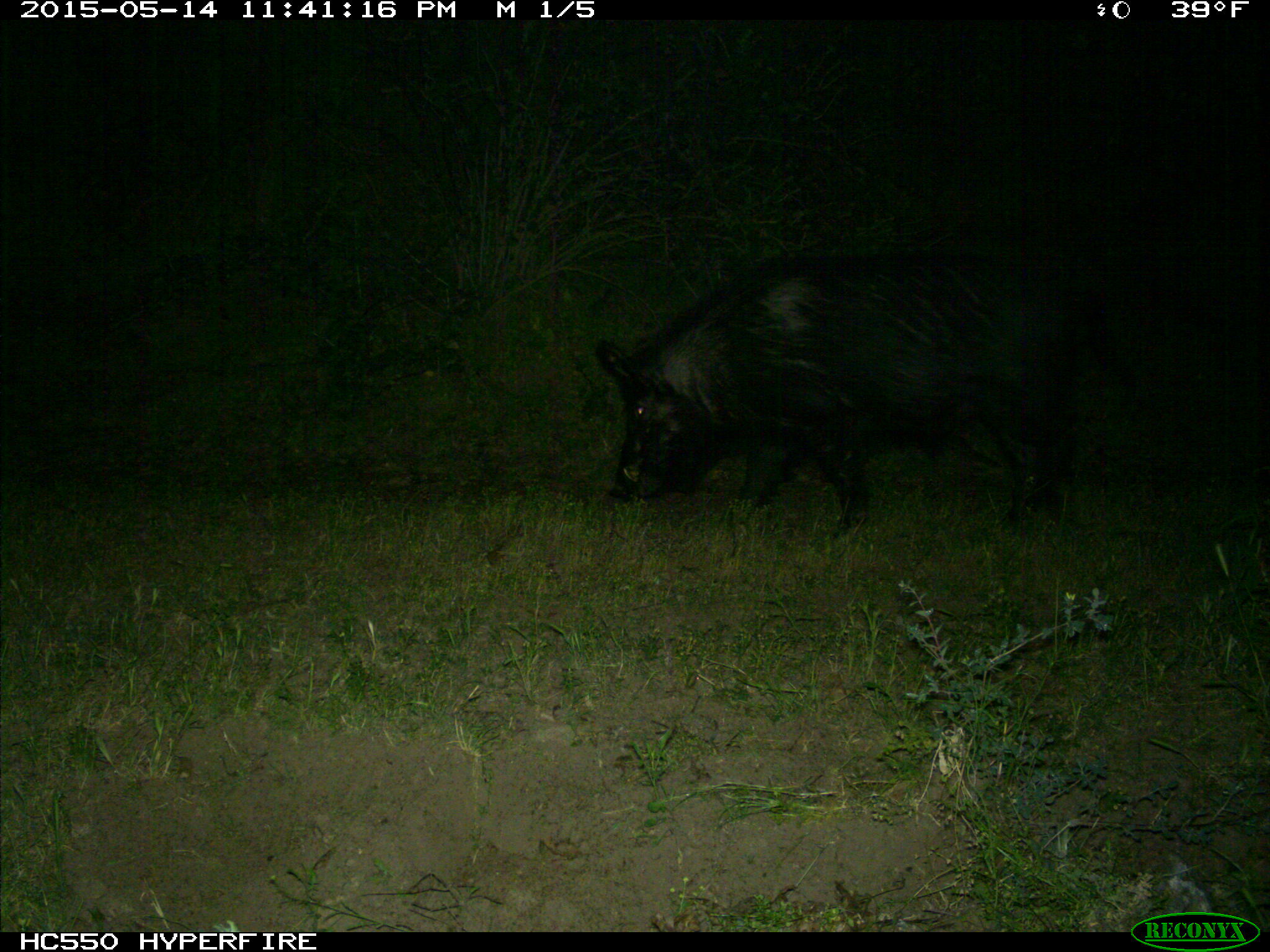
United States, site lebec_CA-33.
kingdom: Animalia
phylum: Chordata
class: Mammalia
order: Artiodactyla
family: Suidae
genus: Sus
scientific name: Sus scrofa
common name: wild boar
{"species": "Sus scrofa (wild boar)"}